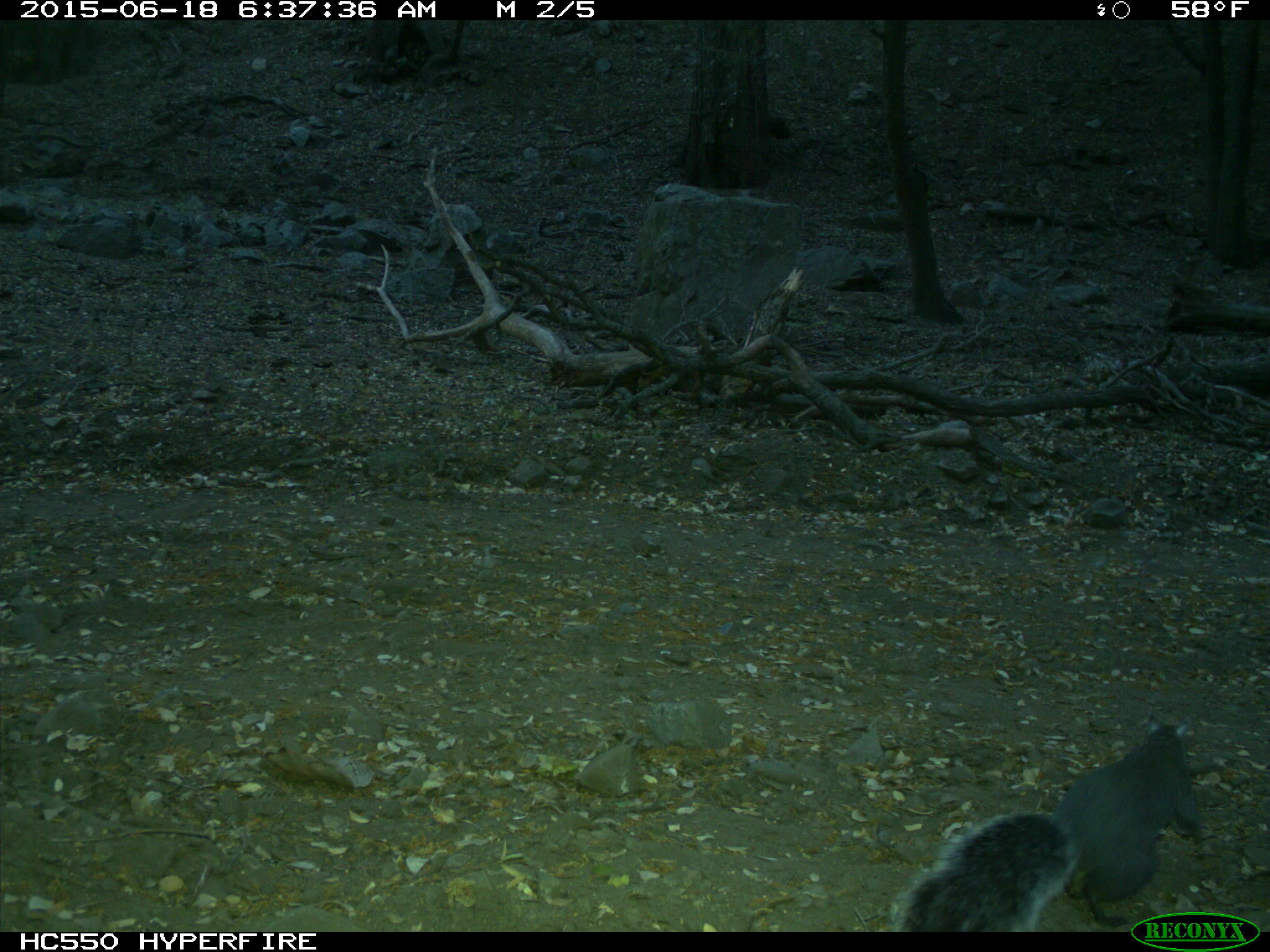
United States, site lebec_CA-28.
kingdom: Animalia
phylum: Chordata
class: Mammalia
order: Rodentia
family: Sciuridae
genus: Sciurus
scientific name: Sciurus carolinensis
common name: eastern gray squirrel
Sciurus carolinensis (eastern gray squirrel).